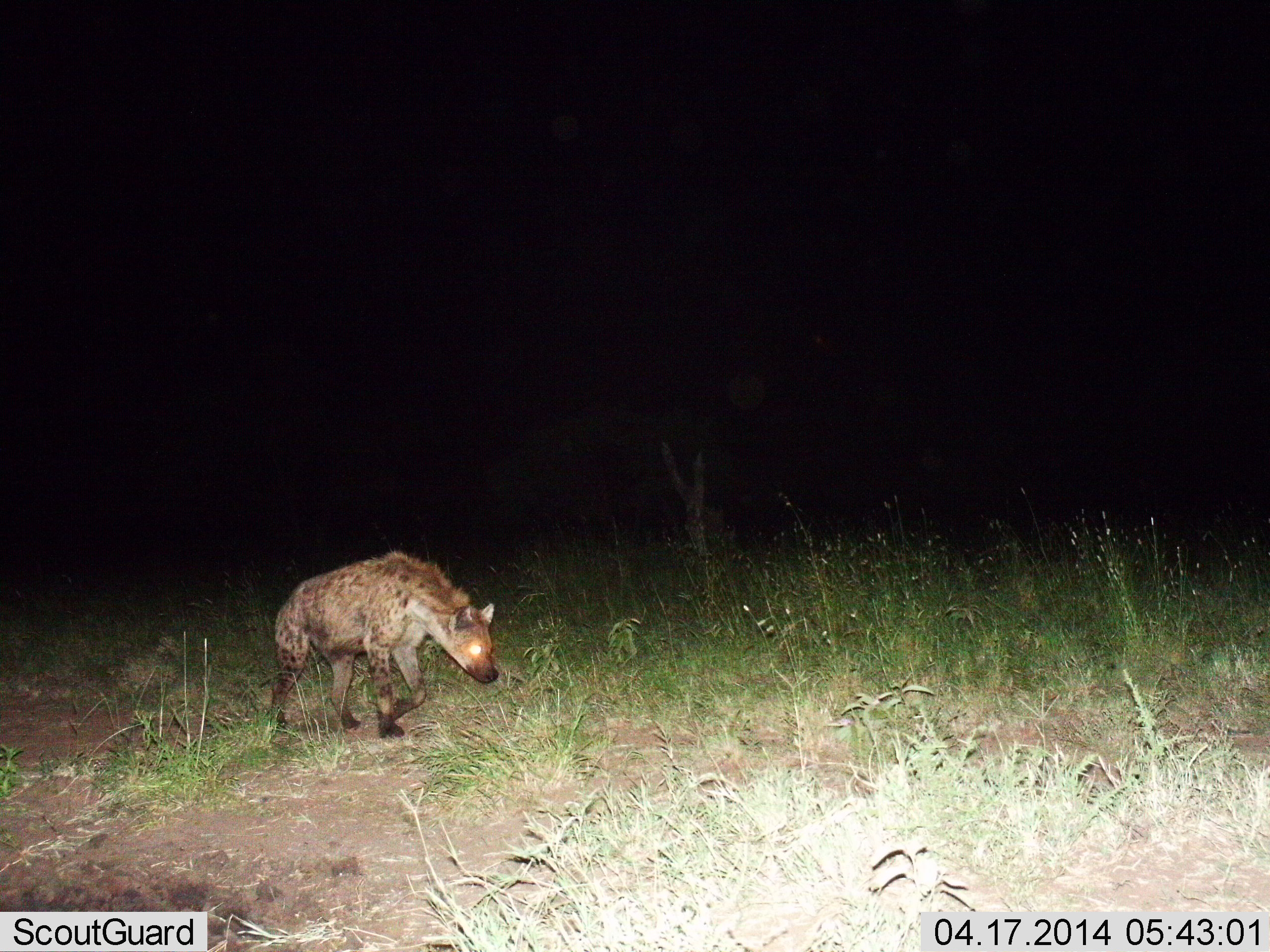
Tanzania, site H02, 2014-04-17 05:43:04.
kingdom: Animalia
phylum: Chordata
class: Mammalia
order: Carnivora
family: Hyaenidae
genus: Crocuta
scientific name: Crocuta crocuta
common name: spotted hyena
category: hyenaspotted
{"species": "hyenaspotted (spotted hyena) (Crocuta crocuta)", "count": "1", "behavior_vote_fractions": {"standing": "20%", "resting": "0%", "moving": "80%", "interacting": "0%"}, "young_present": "0%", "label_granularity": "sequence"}